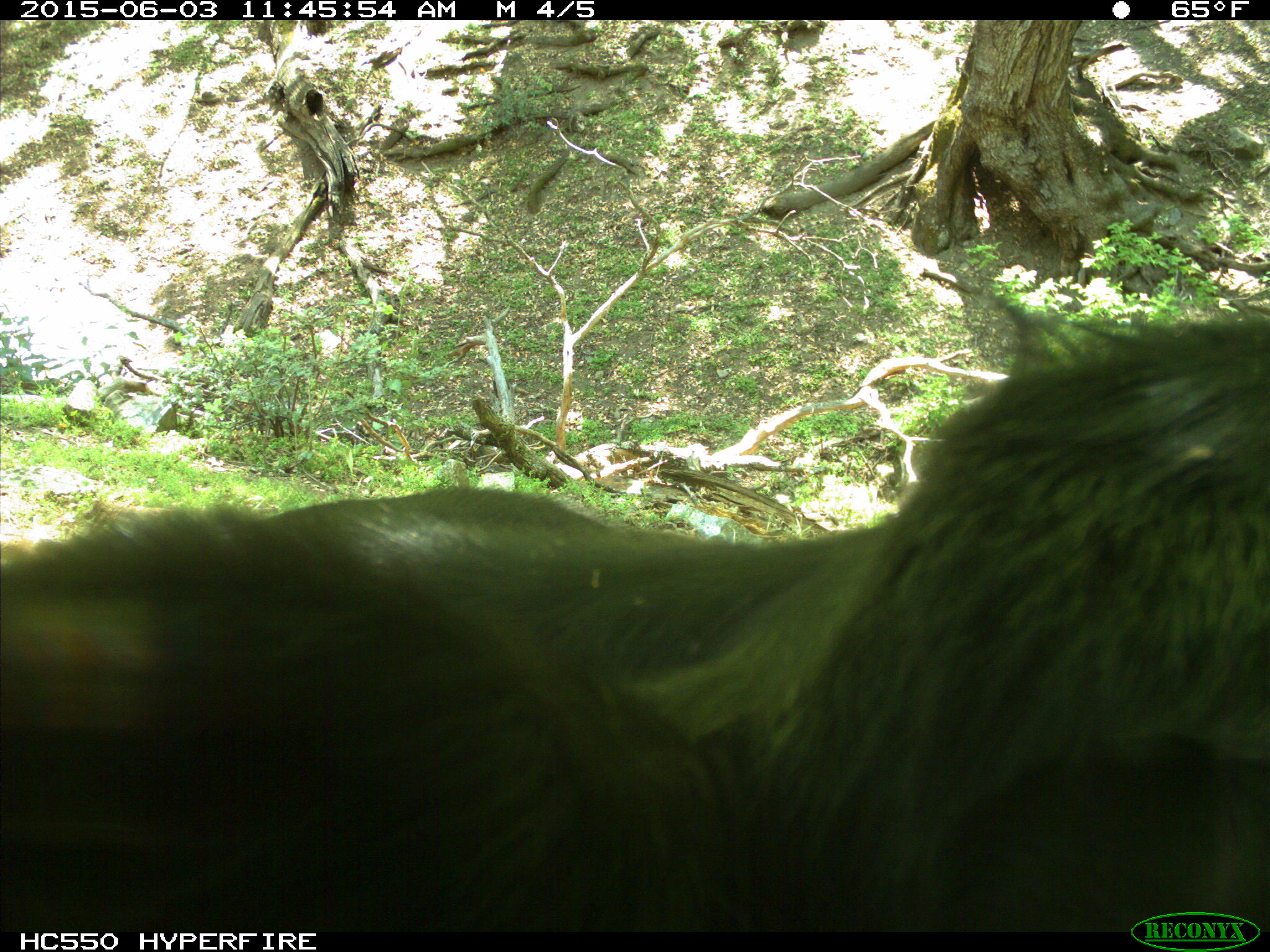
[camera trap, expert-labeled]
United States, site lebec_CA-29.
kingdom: Animalia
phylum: Chordata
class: Mammalia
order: Artiodactyla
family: Bovidae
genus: Bos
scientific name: Bos taurus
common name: domestic cow